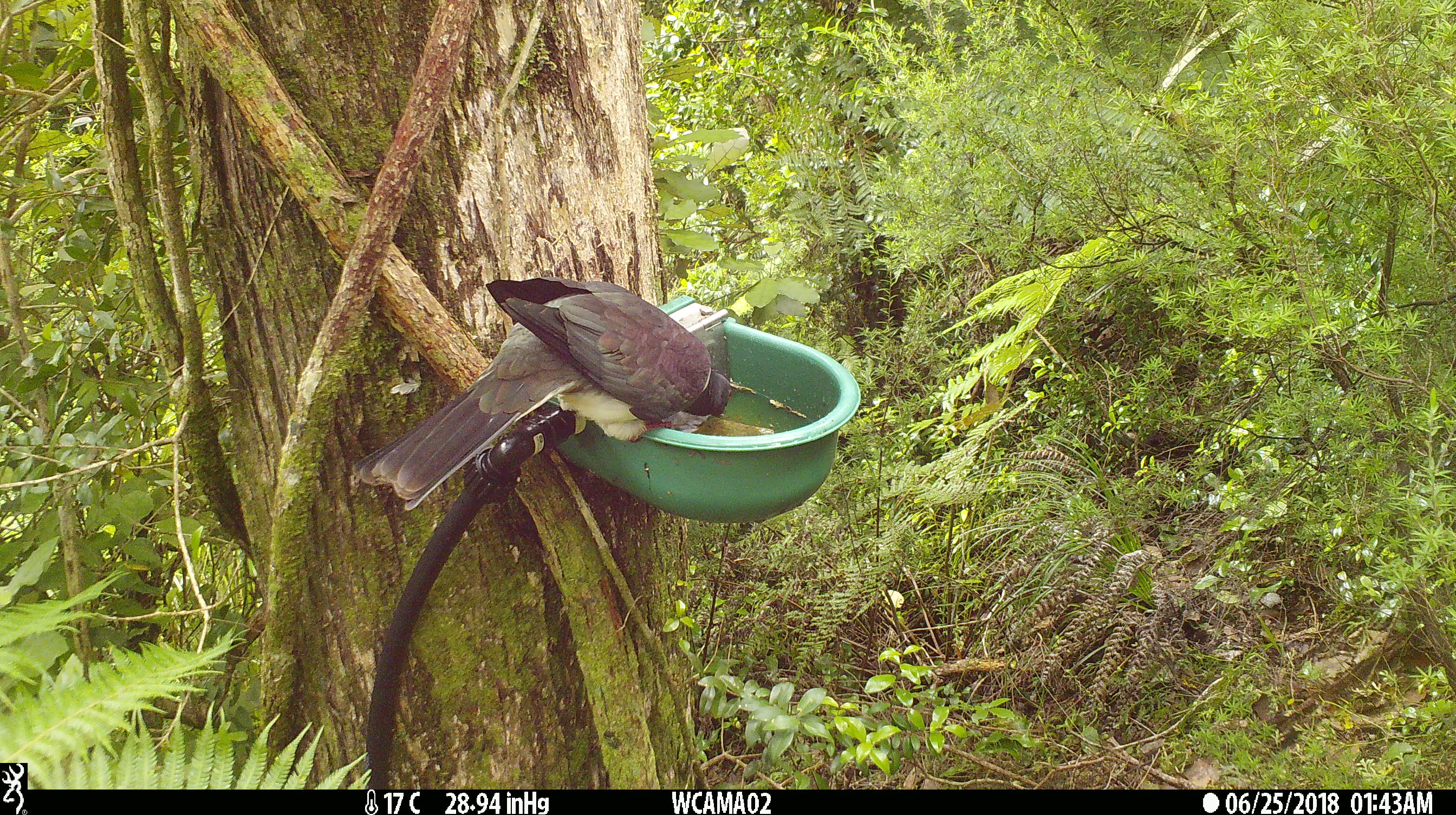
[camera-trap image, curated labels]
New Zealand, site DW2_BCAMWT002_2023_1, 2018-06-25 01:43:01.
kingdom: Animalia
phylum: Chordata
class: Aves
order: Columbiformes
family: Columbidae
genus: Hemiphaga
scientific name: Hemiphaga novaeseelandiae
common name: new zealand pigeon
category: kereru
Kereru (new zealand pigeon) (Hemiphaga novaeseelandiae).